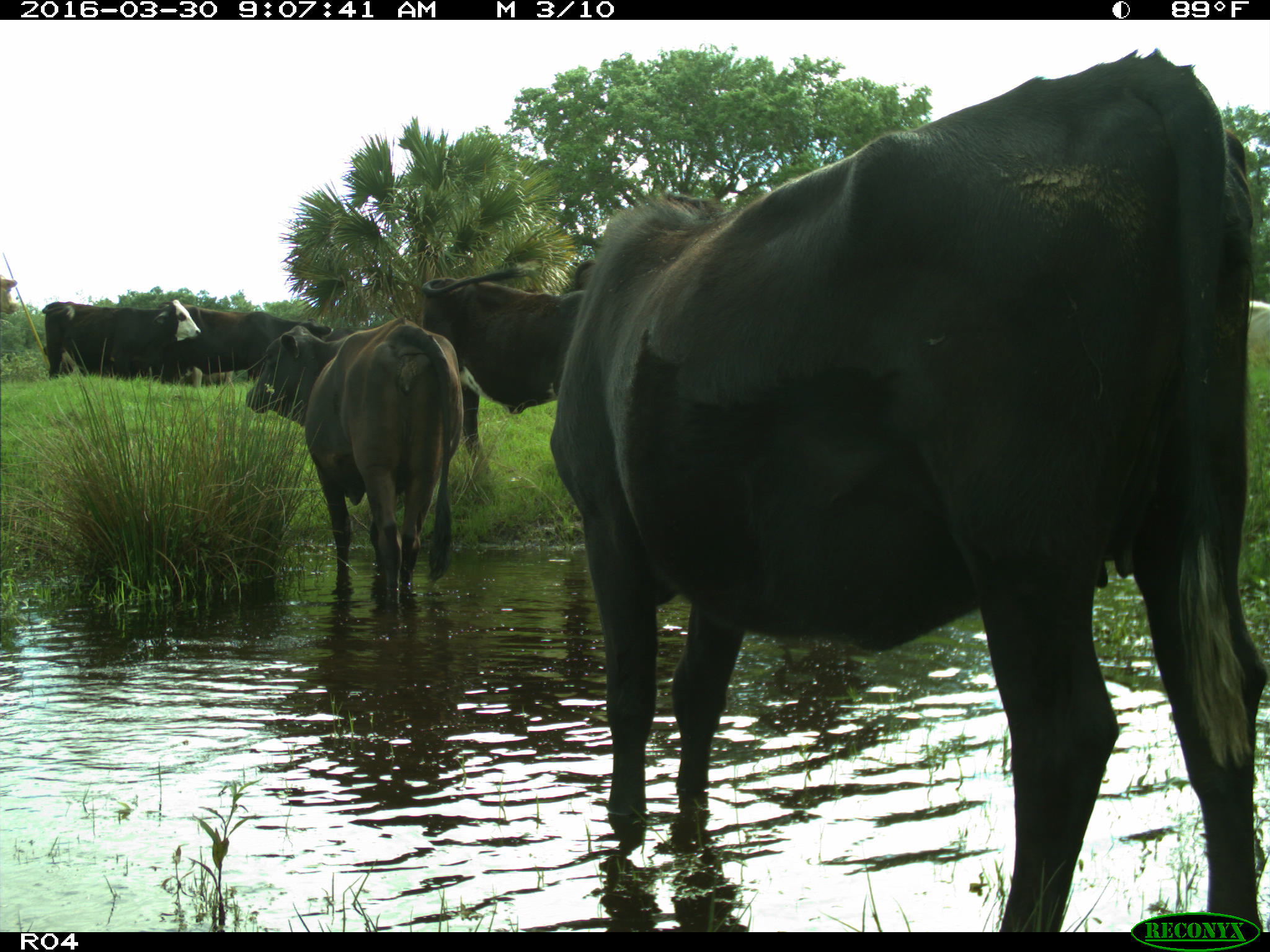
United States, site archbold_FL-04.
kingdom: Animalia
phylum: Chordata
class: Mammalia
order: Artiodactyla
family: Bovidae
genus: Bos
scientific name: Bos taurus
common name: domestic cow